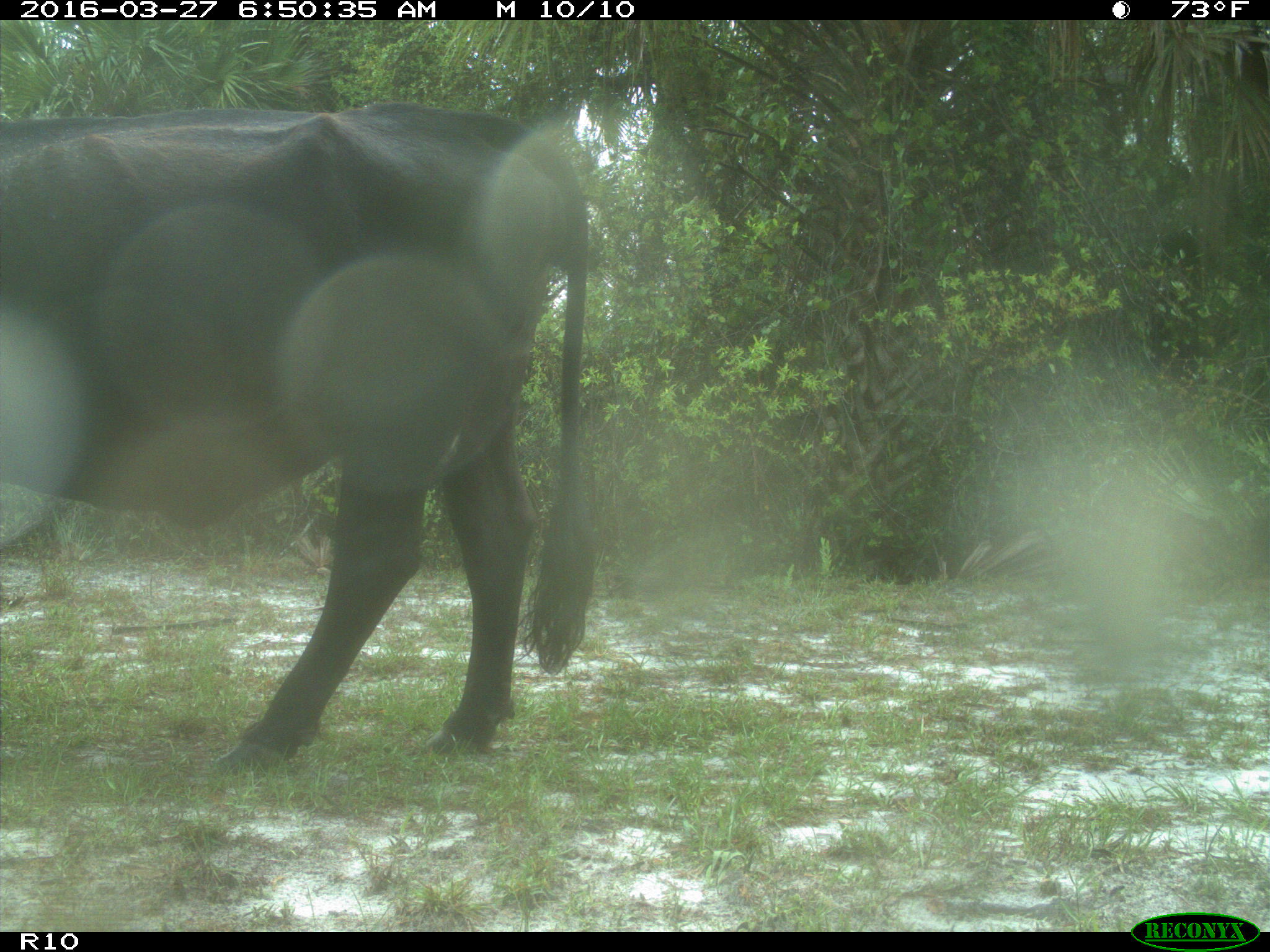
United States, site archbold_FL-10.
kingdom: Animalia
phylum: Chordata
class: Mammalia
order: Artiodactyla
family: Bovidae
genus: Bos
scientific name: Bos taurus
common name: domestic cow